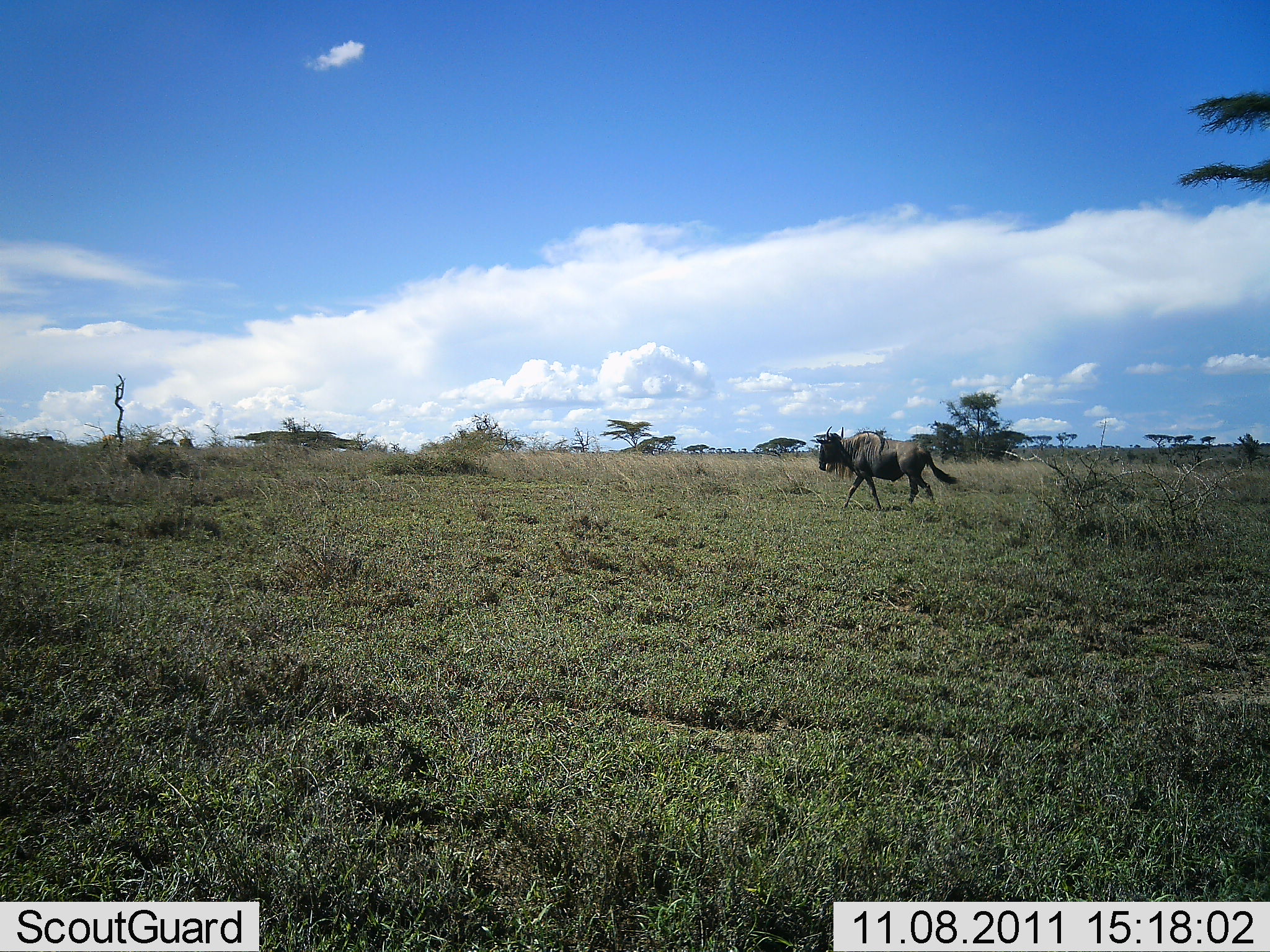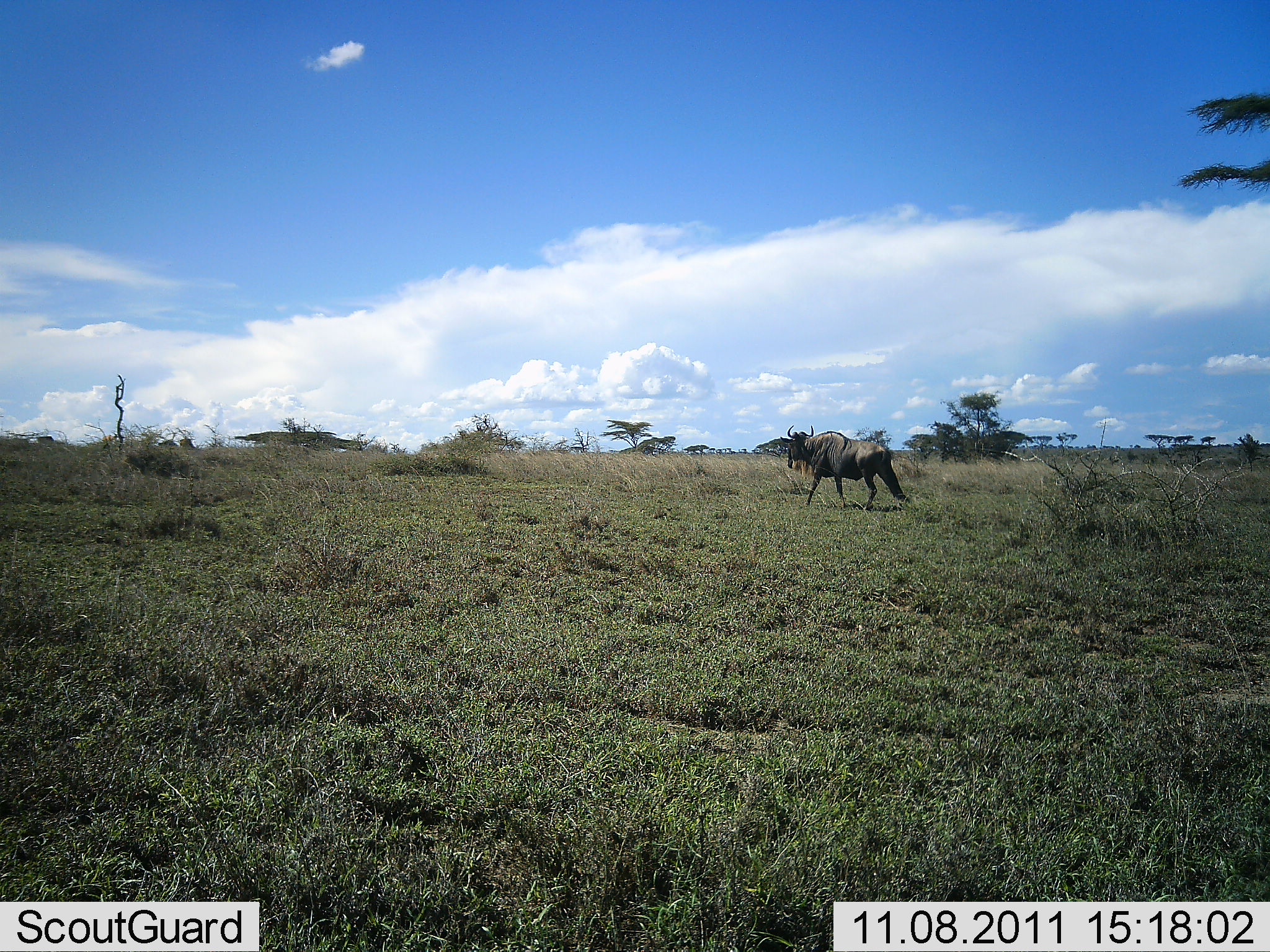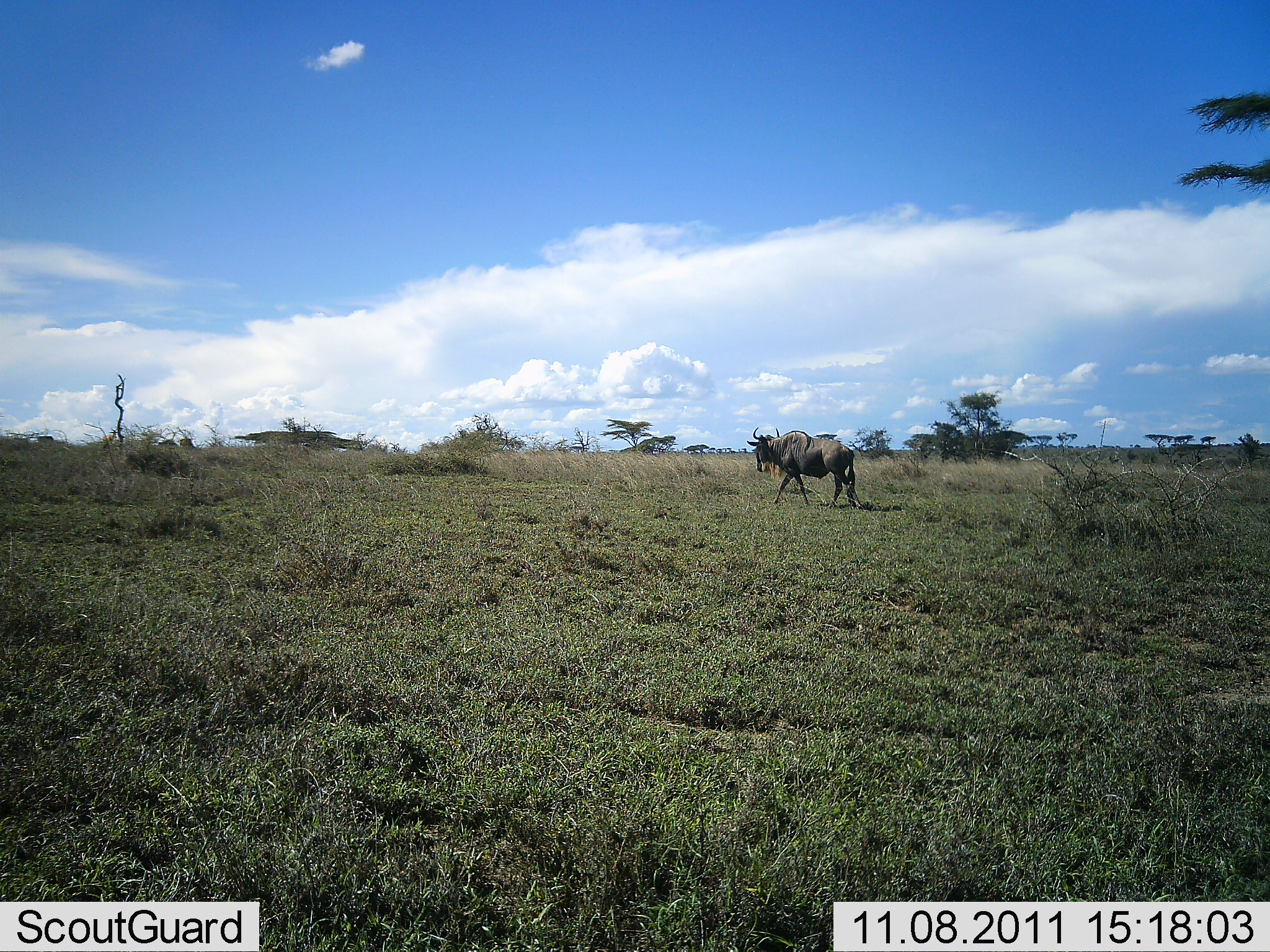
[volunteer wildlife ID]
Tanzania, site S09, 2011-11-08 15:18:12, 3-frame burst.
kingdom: Animalia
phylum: Chordata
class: Mammalia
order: Artiodactyla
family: Bovidae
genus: Connochaetes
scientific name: Connochaetes taurinus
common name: blue wildebeest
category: wildebeest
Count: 1.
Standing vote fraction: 0%.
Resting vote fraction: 0%.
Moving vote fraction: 100%.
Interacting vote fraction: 0%.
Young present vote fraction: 0%.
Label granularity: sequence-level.